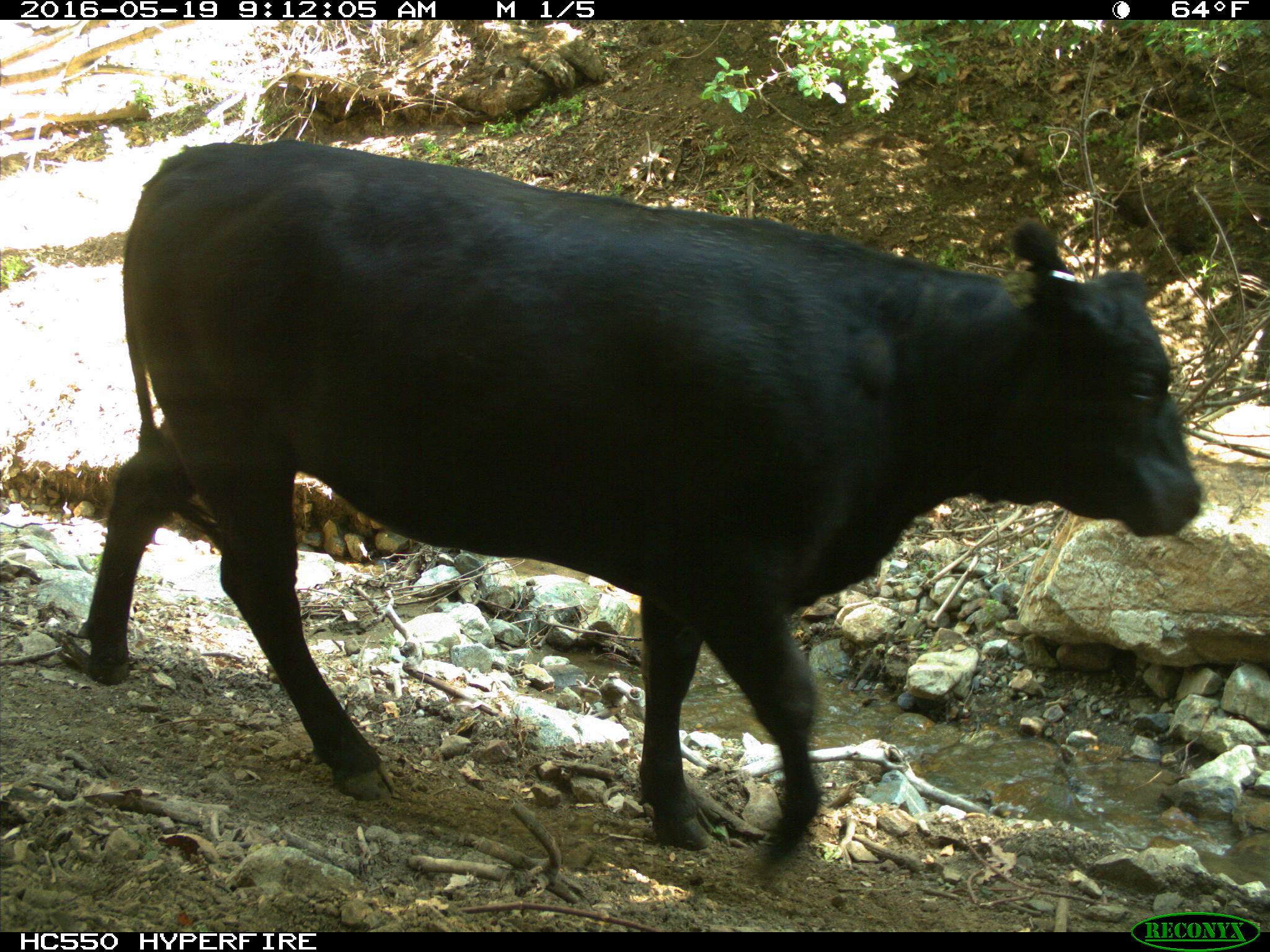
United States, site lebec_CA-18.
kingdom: Animalia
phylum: Chordata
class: Mammalia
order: Artiodactyla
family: Bovidae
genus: Bos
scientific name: Bos taurus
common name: domestic cow